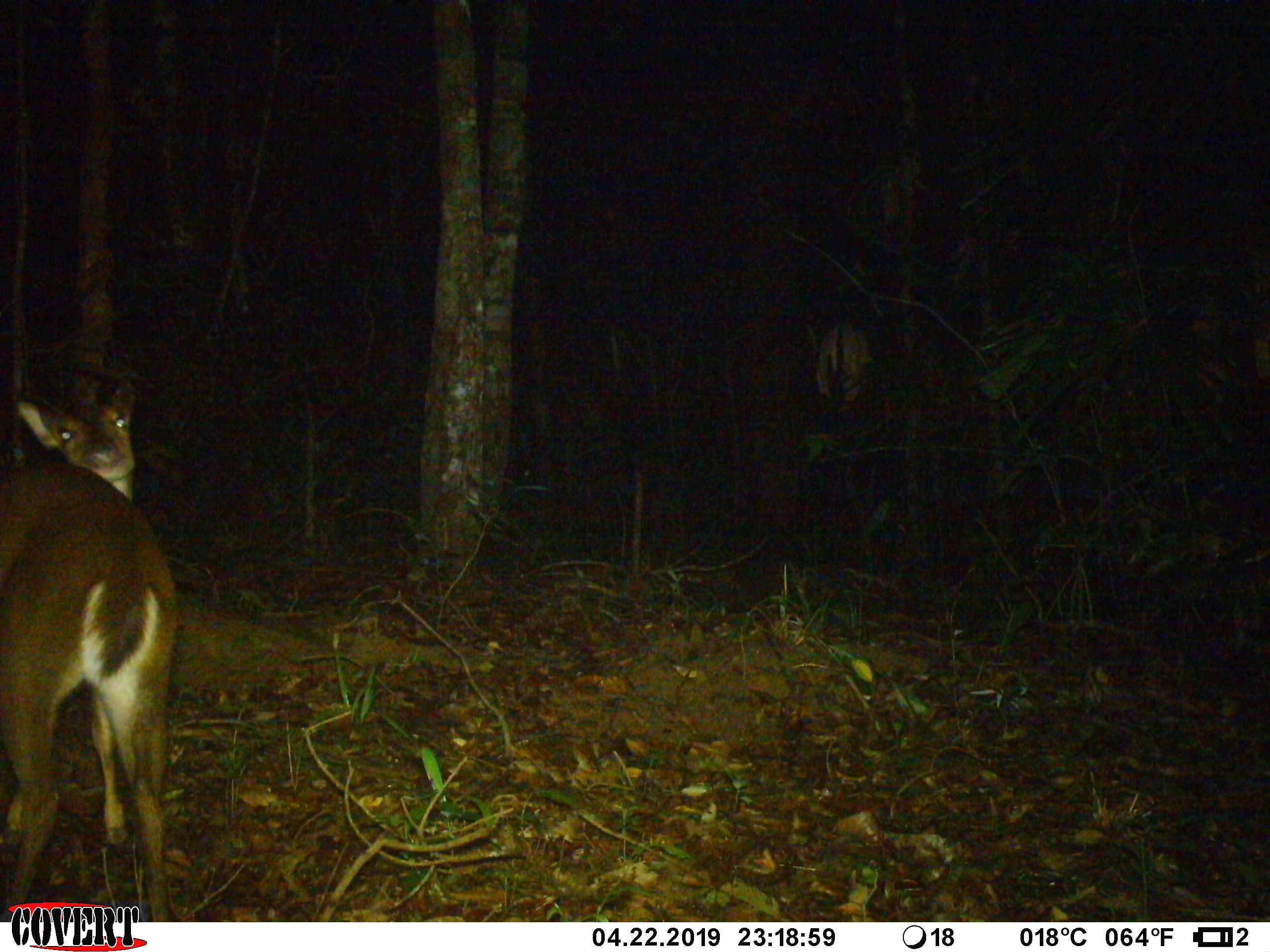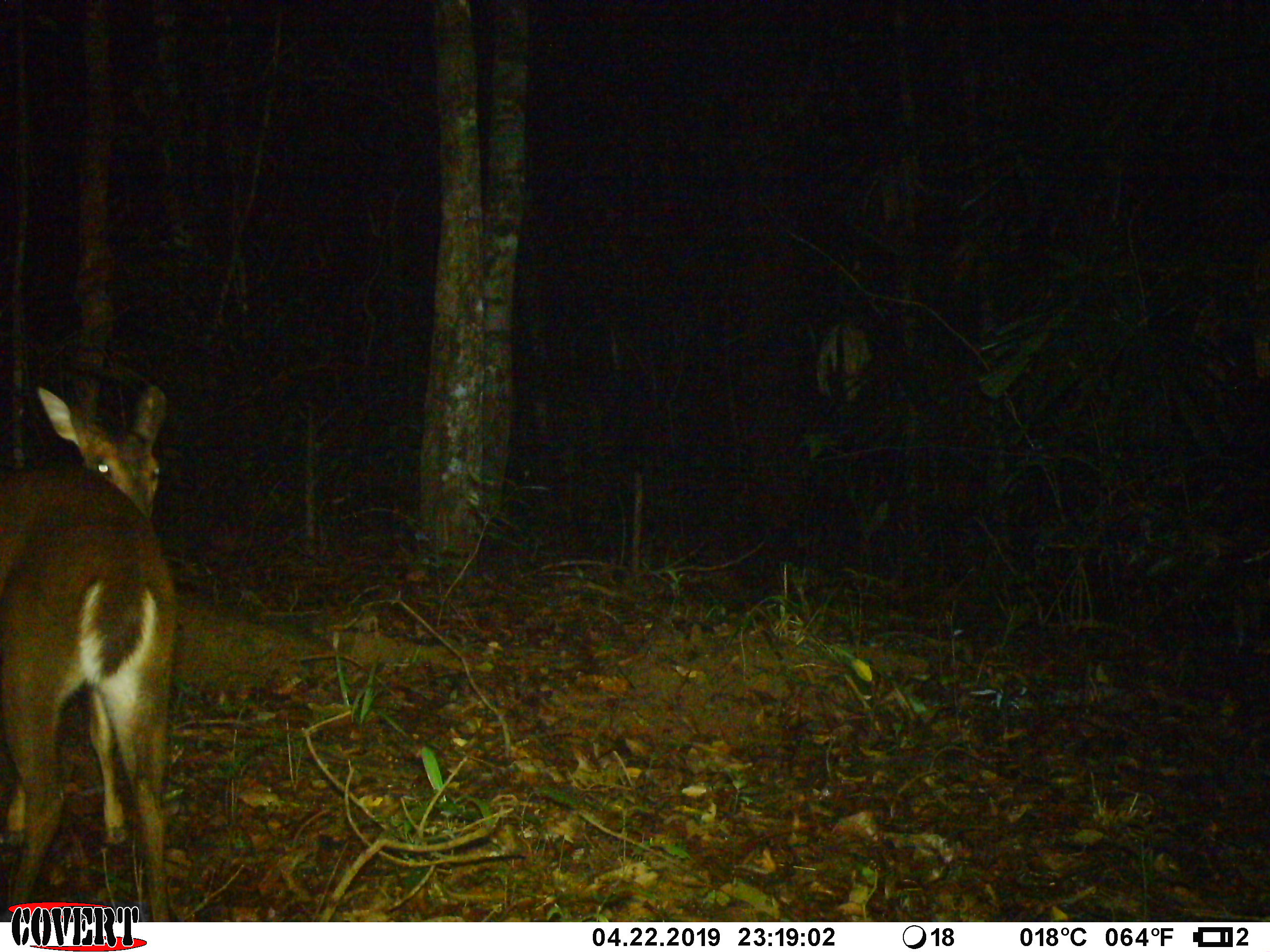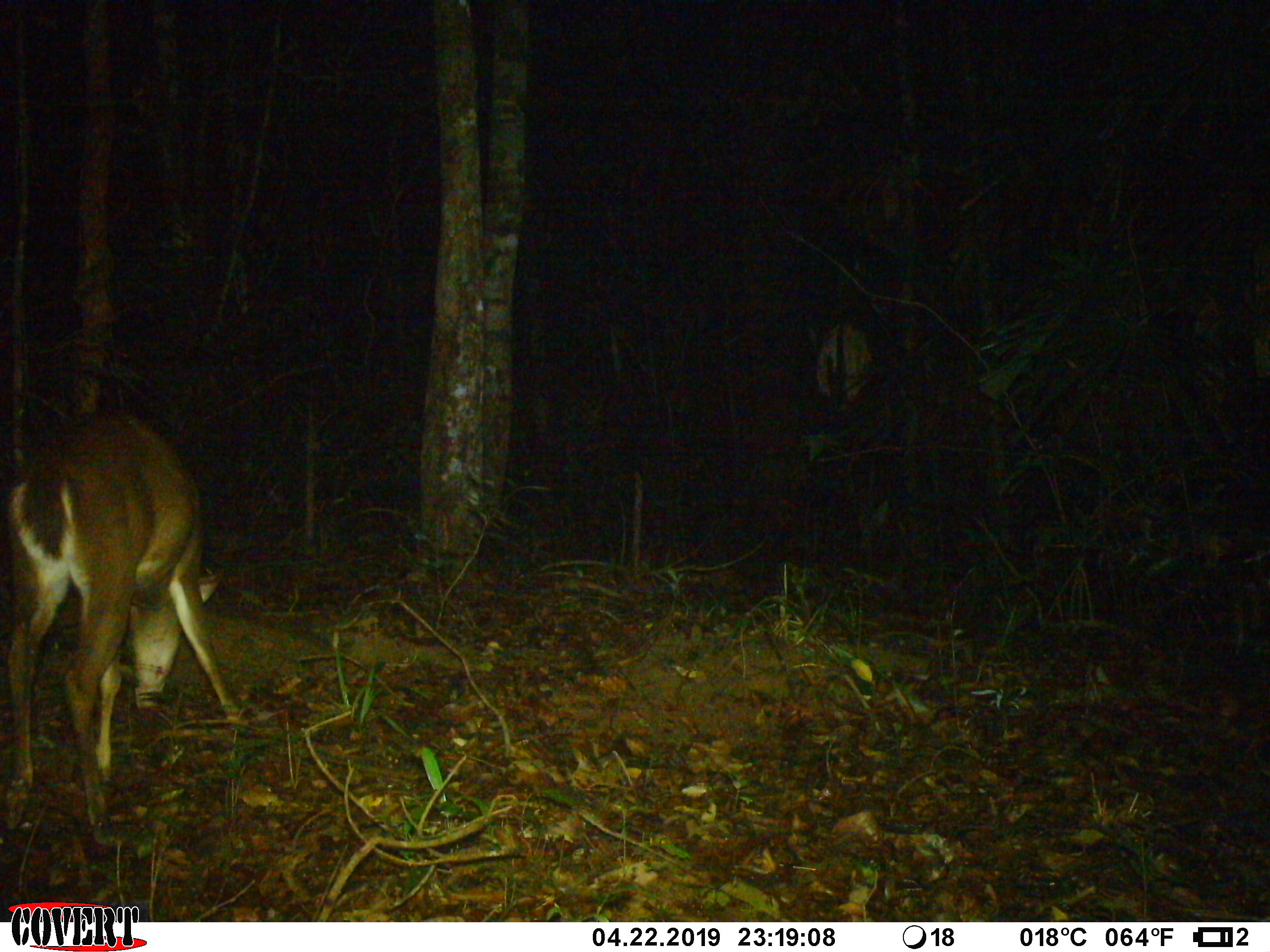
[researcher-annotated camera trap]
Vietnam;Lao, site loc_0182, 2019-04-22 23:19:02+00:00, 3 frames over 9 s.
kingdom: Animalia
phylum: Chordata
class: Mammalia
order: Artiodactyla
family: Cervidae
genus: Muntiacus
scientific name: Muntiacus vuquangensis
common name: large-antlered muntjac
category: large antlered muntjac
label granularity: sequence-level